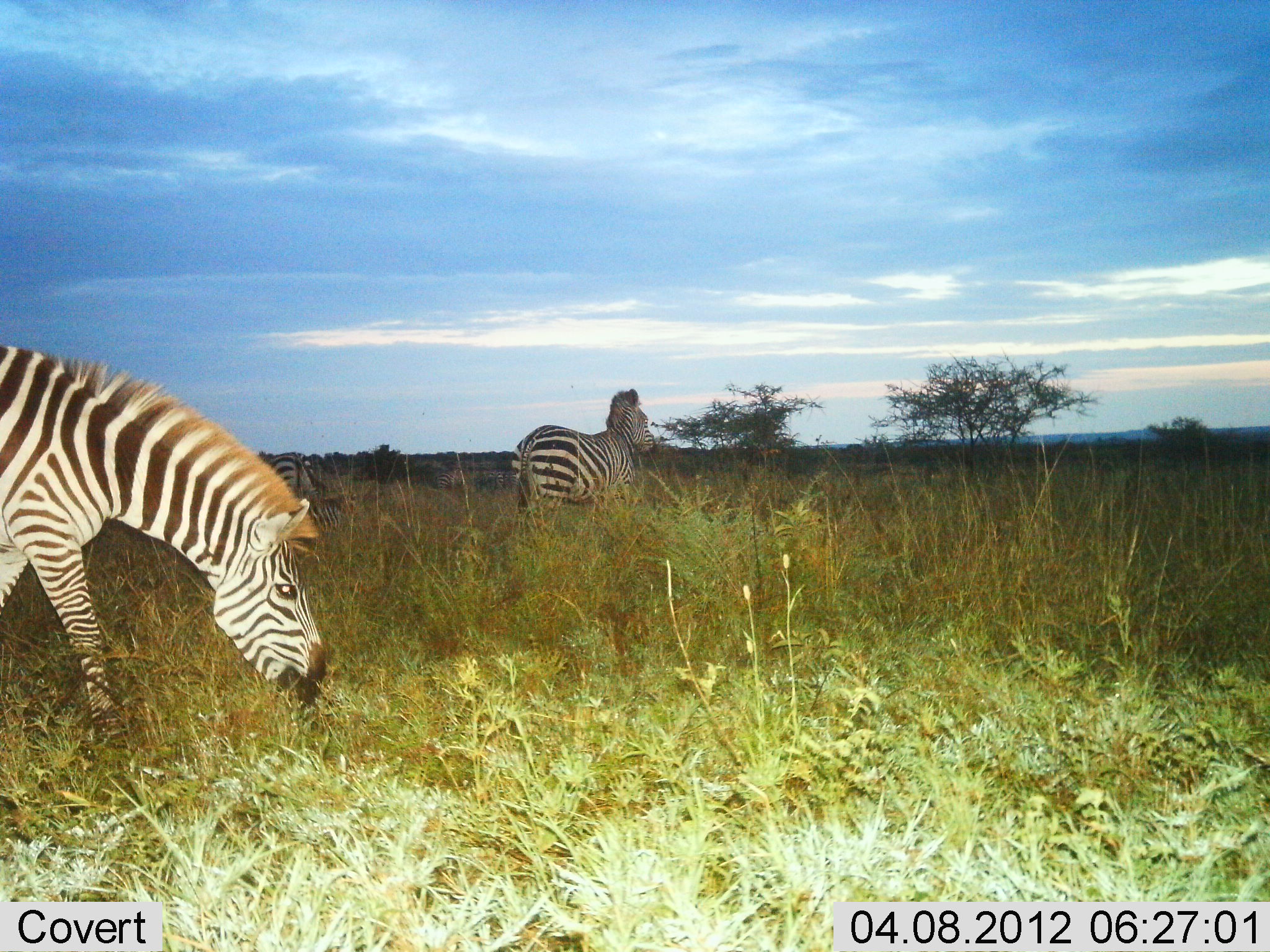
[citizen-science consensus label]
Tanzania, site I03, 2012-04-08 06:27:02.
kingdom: Animalia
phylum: Chordata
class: Mammalia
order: Perissodactyla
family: Equidae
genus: Equus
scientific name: Equus quagga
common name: plains zebra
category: zebra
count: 2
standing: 69%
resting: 0%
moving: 19%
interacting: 0%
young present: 0%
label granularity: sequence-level